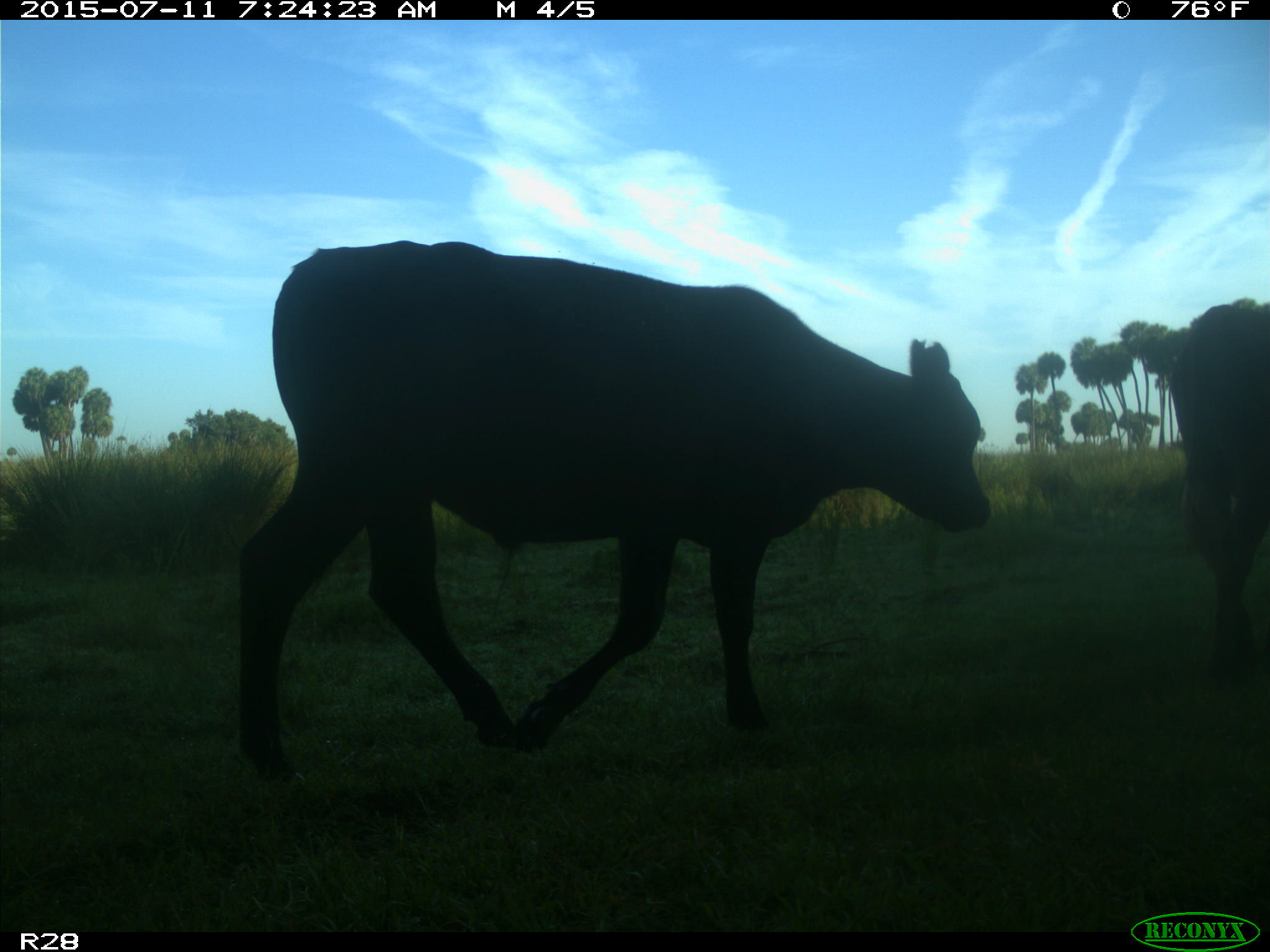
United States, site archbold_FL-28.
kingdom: Animalia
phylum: Chordata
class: Mammalia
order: Artiodactyla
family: Bovidae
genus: Bos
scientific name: Bos taurus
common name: domestic cow